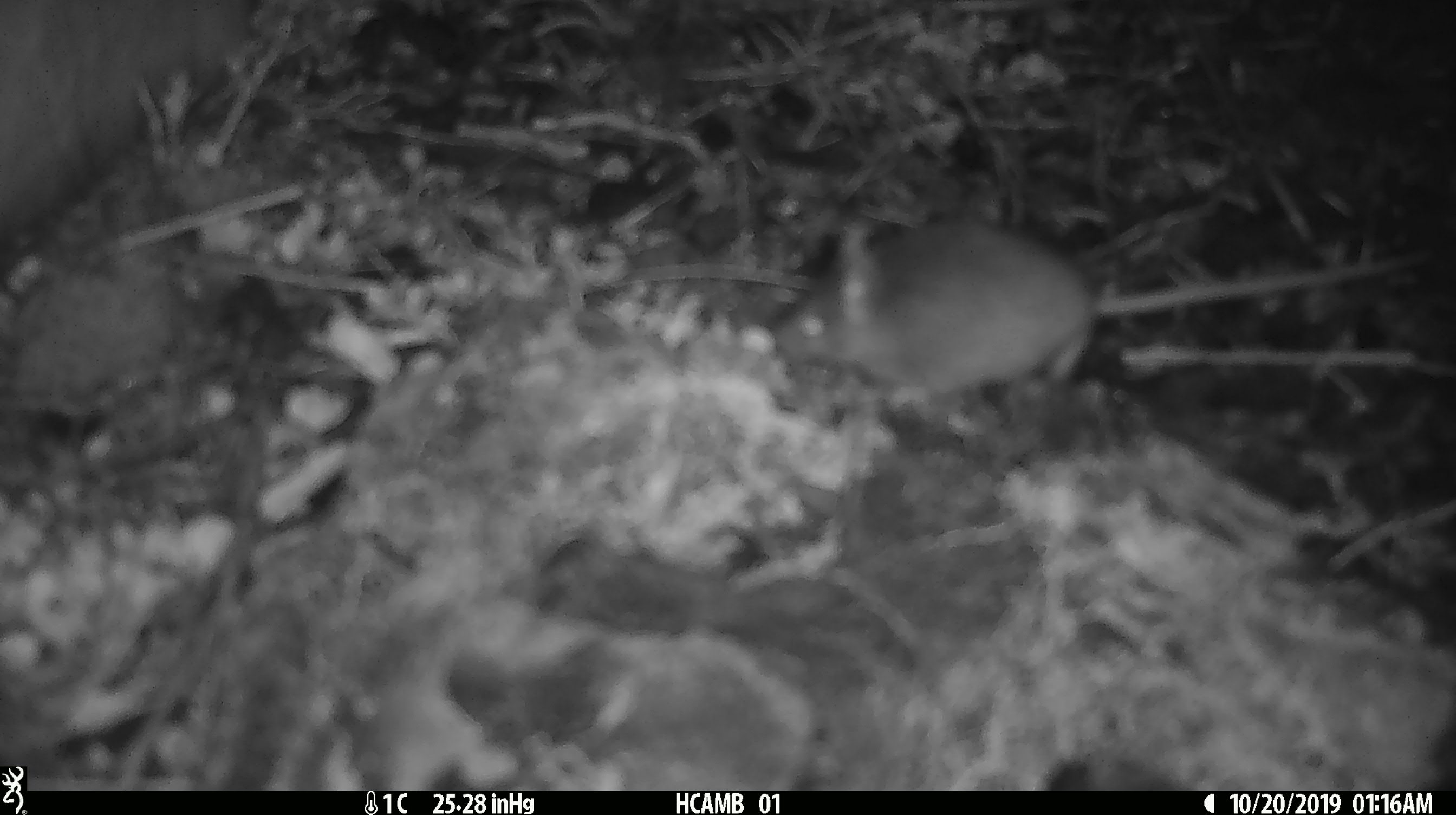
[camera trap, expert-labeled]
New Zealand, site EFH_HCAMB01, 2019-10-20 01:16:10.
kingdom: Animalia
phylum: Chordata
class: Mammalia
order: Rodentia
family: Muridae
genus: Mus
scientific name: Mus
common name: mouse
Mouse (Mus).